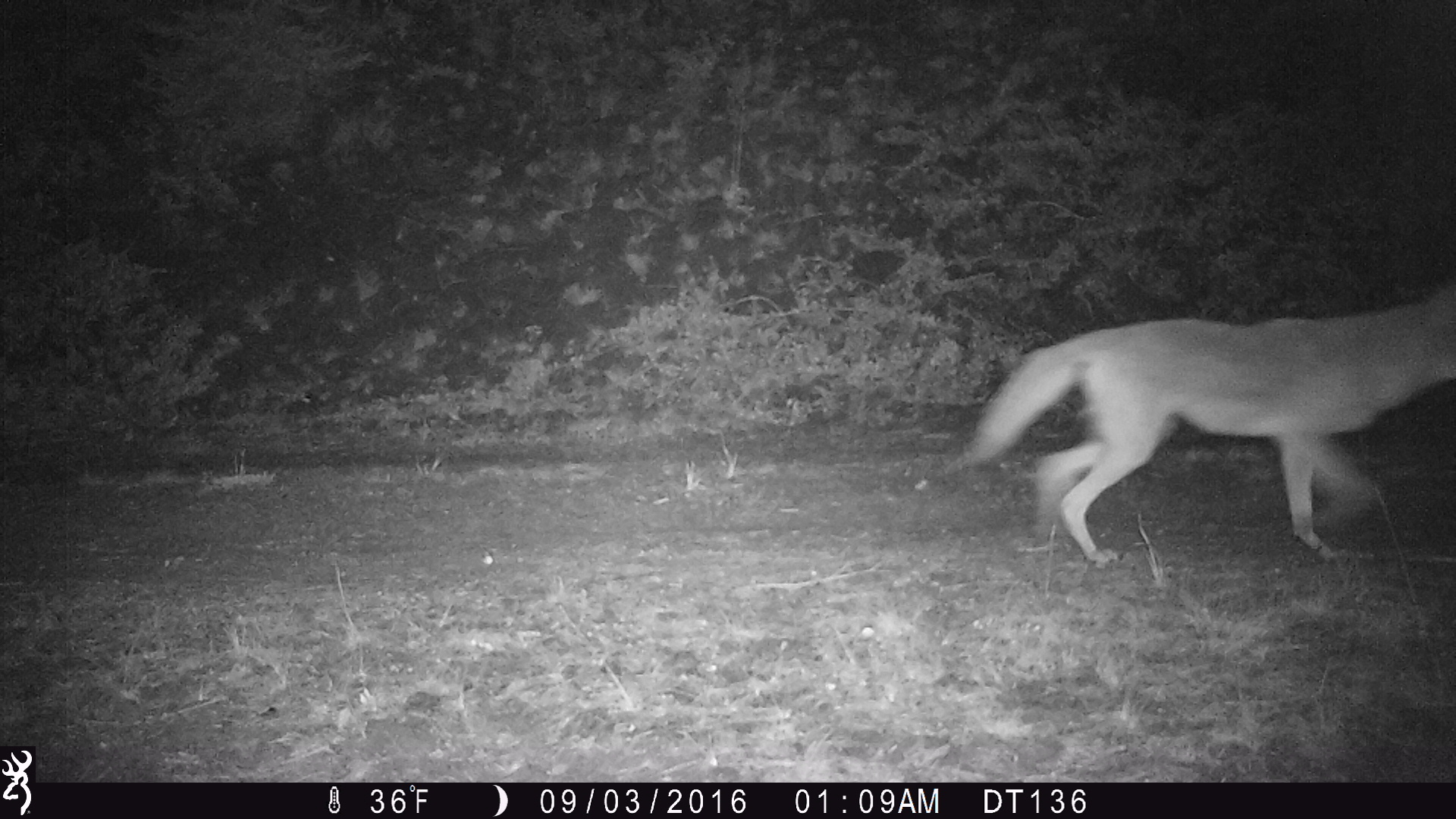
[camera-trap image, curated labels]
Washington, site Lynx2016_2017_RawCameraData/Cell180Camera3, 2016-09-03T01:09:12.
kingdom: Animalia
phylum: Chordata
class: Mammalia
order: Carnivora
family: Canidae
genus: Canis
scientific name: Canis latrans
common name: coyote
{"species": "Canis latrans (coyote)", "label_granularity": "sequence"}